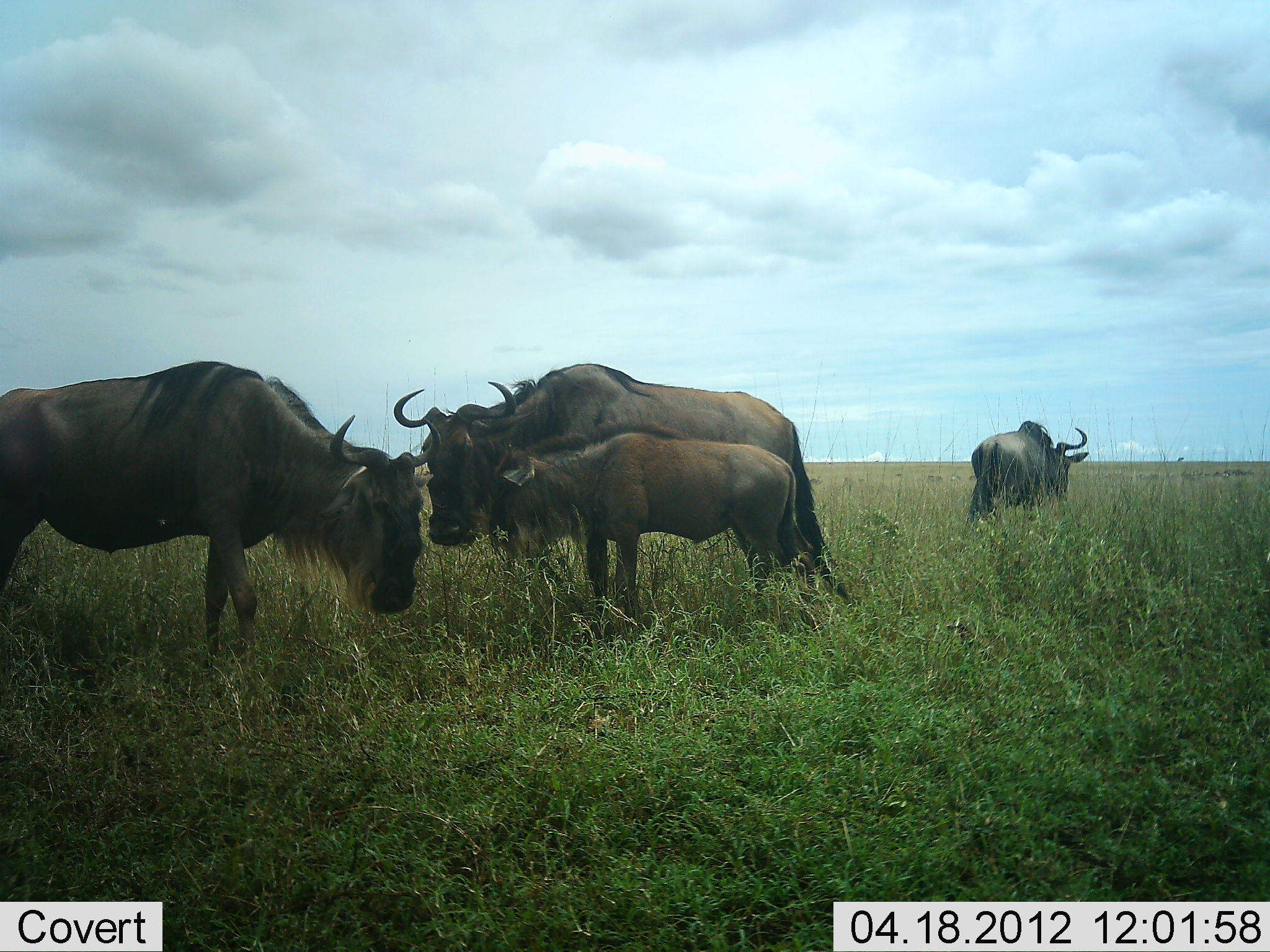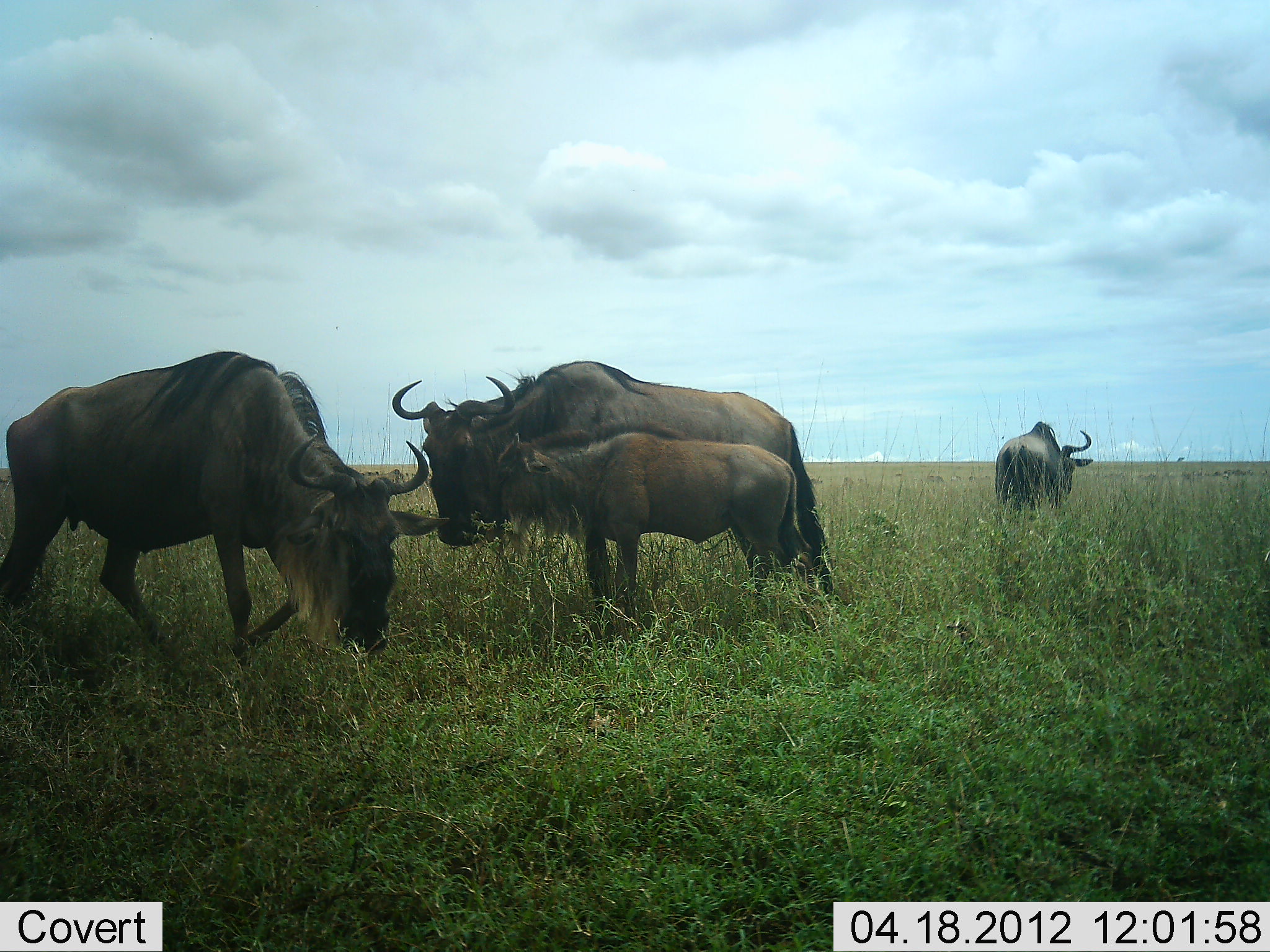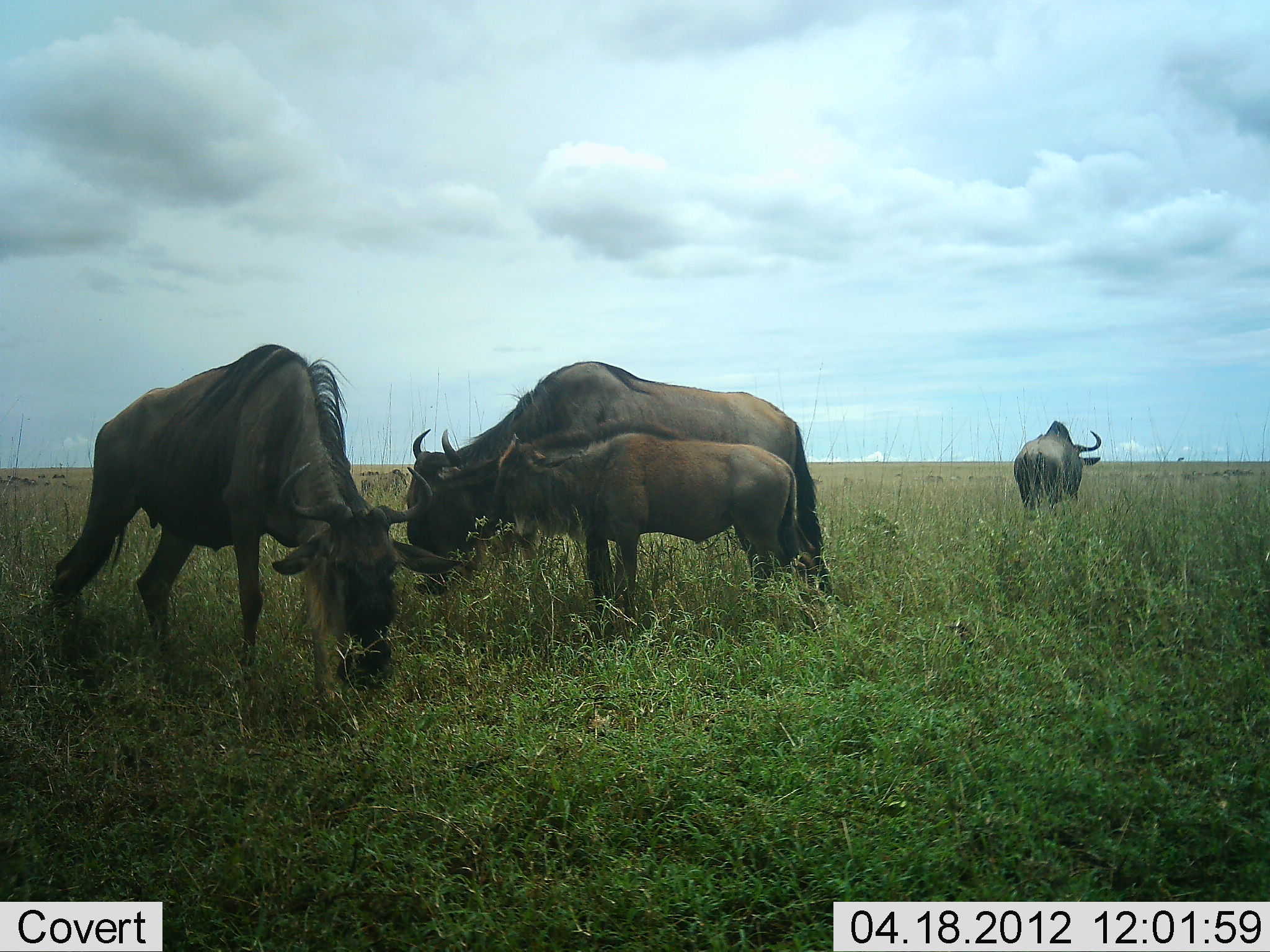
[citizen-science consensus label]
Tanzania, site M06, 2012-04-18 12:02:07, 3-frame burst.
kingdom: Animalia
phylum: Chordata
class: Mammalia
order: Artiodactyla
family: Bovidae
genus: Connochaetes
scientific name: Connochaetes taurinus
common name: blue wildebeest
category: wildebeest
Wildebeest (blue wildebeest) (Connochaetes taurinus), count 4. Behavior (volunteer vote fractions): standing 60%, resting 0%, moving 40%, interacting 4%. Young present (vote fraction): 88%. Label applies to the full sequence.